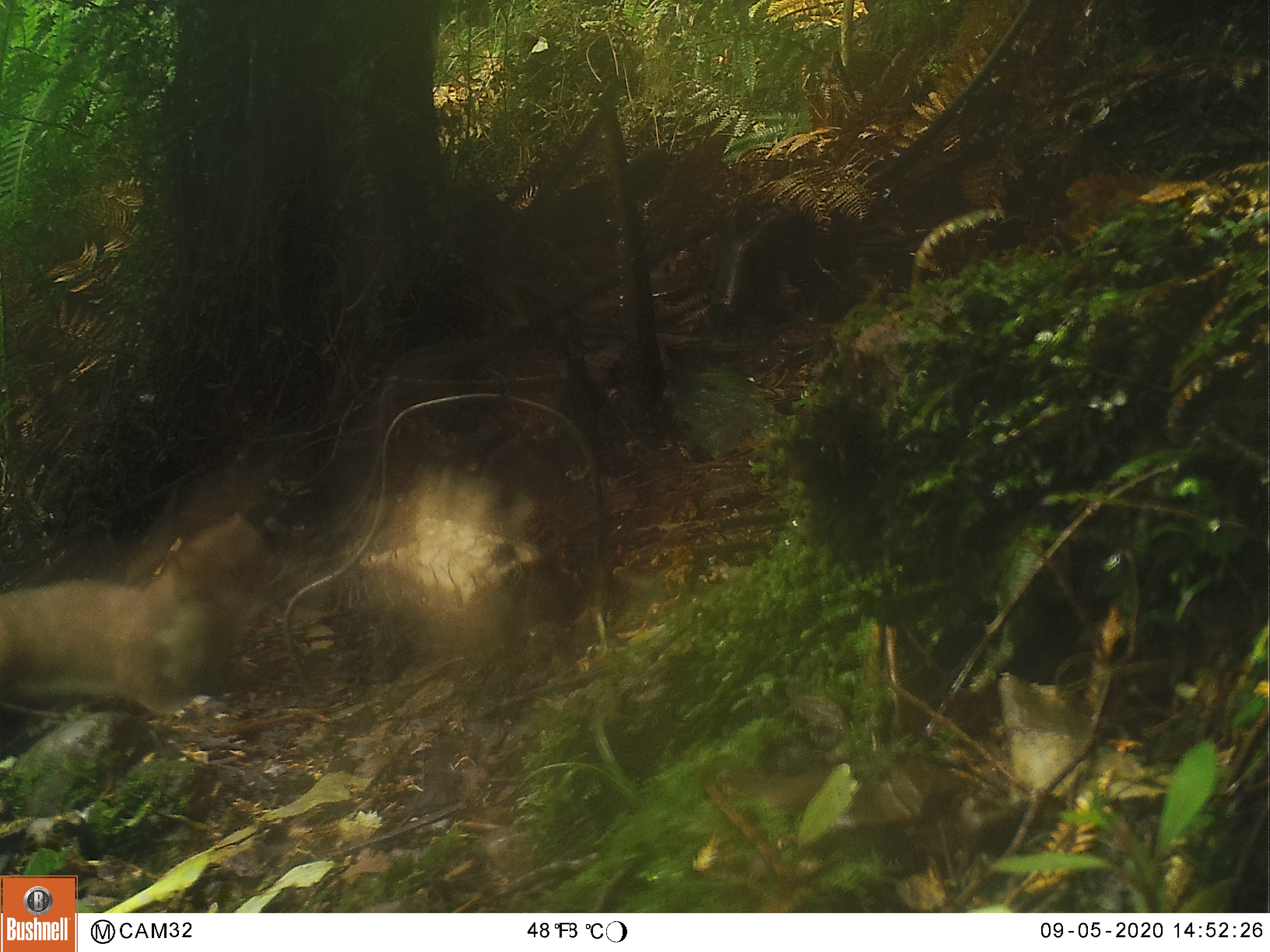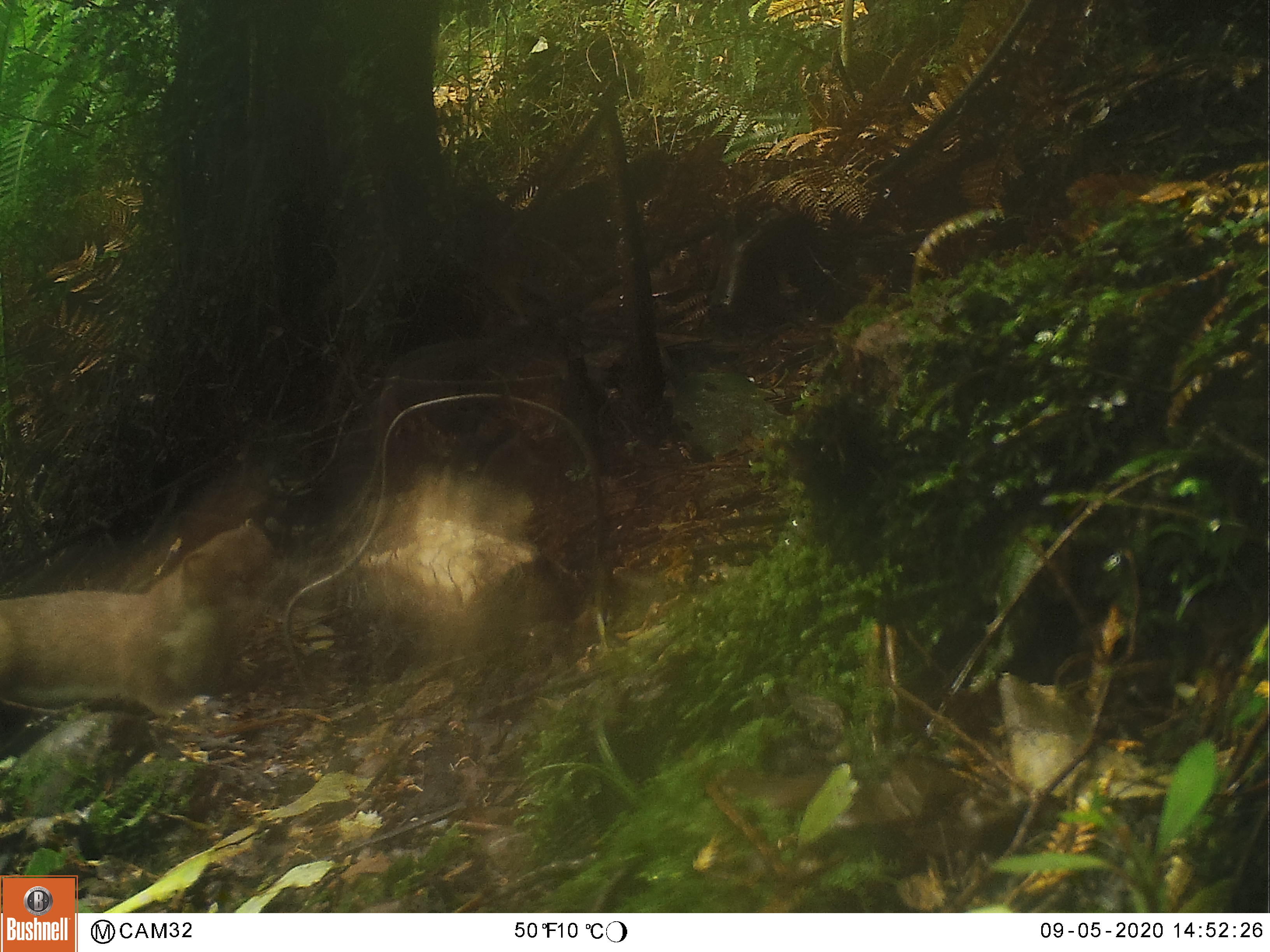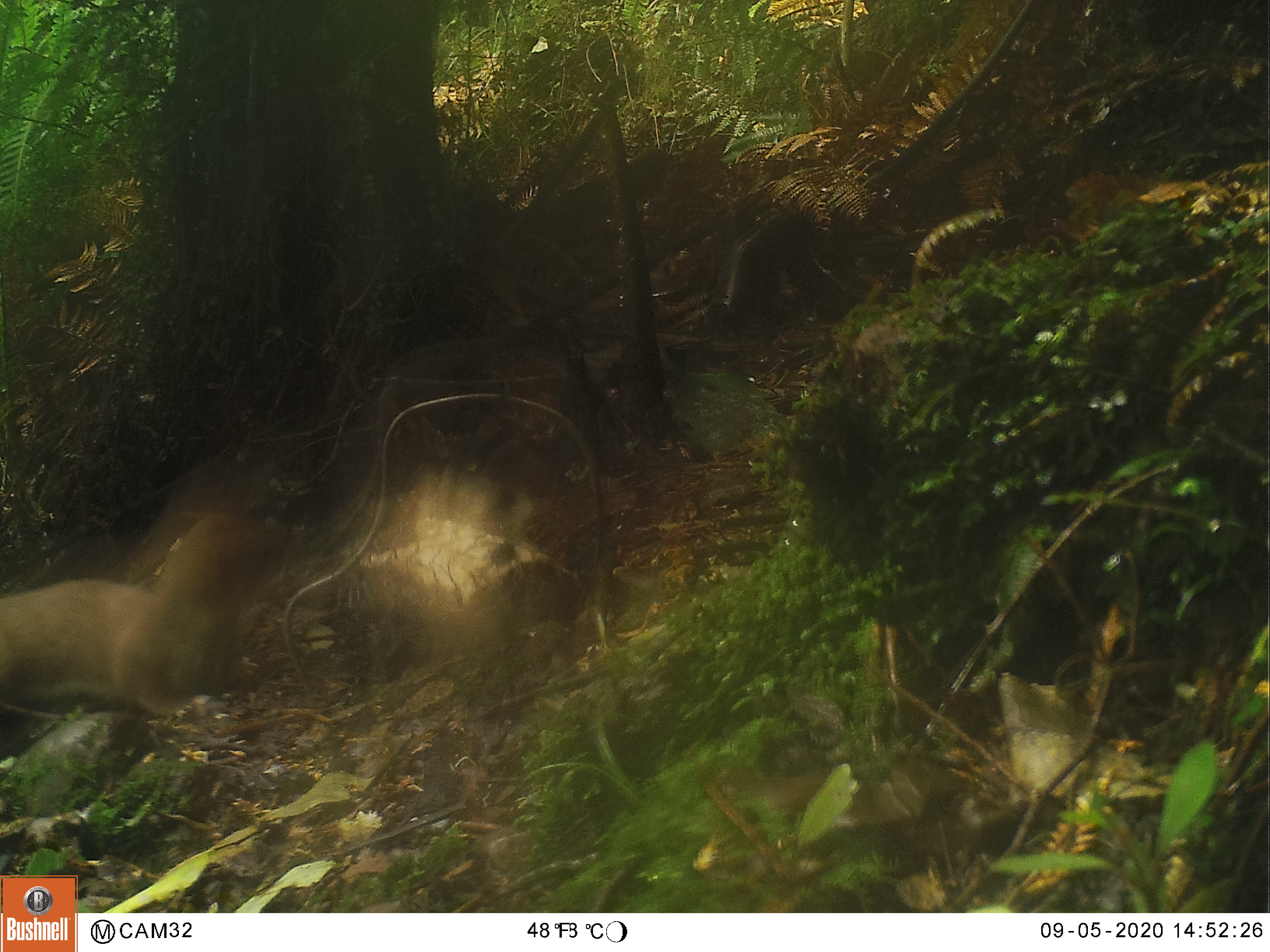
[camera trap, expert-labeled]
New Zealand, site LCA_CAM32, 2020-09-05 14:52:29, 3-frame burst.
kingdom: Animalia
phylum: Chordata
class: Mammalia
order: Carnivora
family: Mustelidae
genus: Mustela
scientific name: Mustela erminea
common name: stoat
Stoat (Mustela erminea).